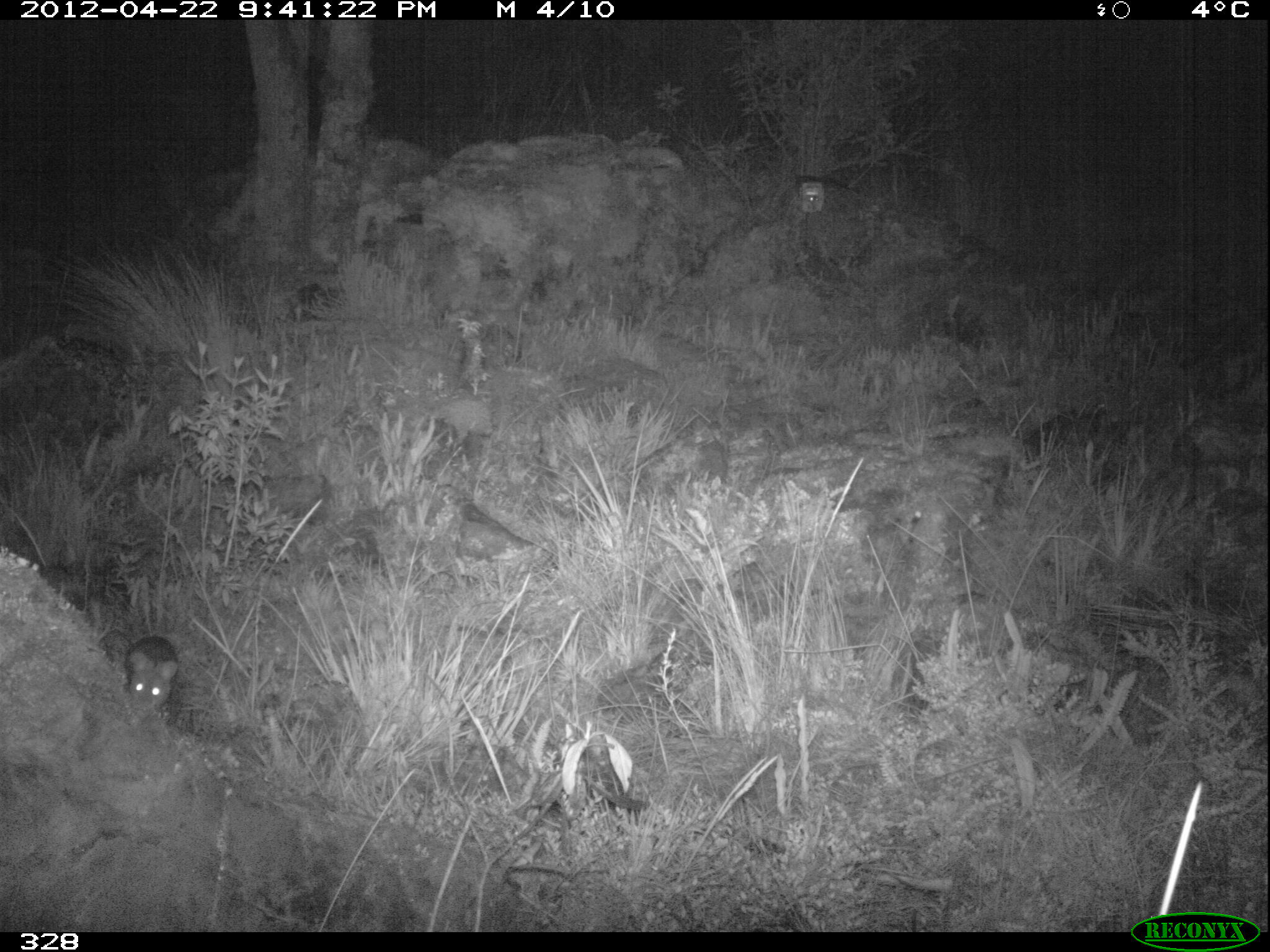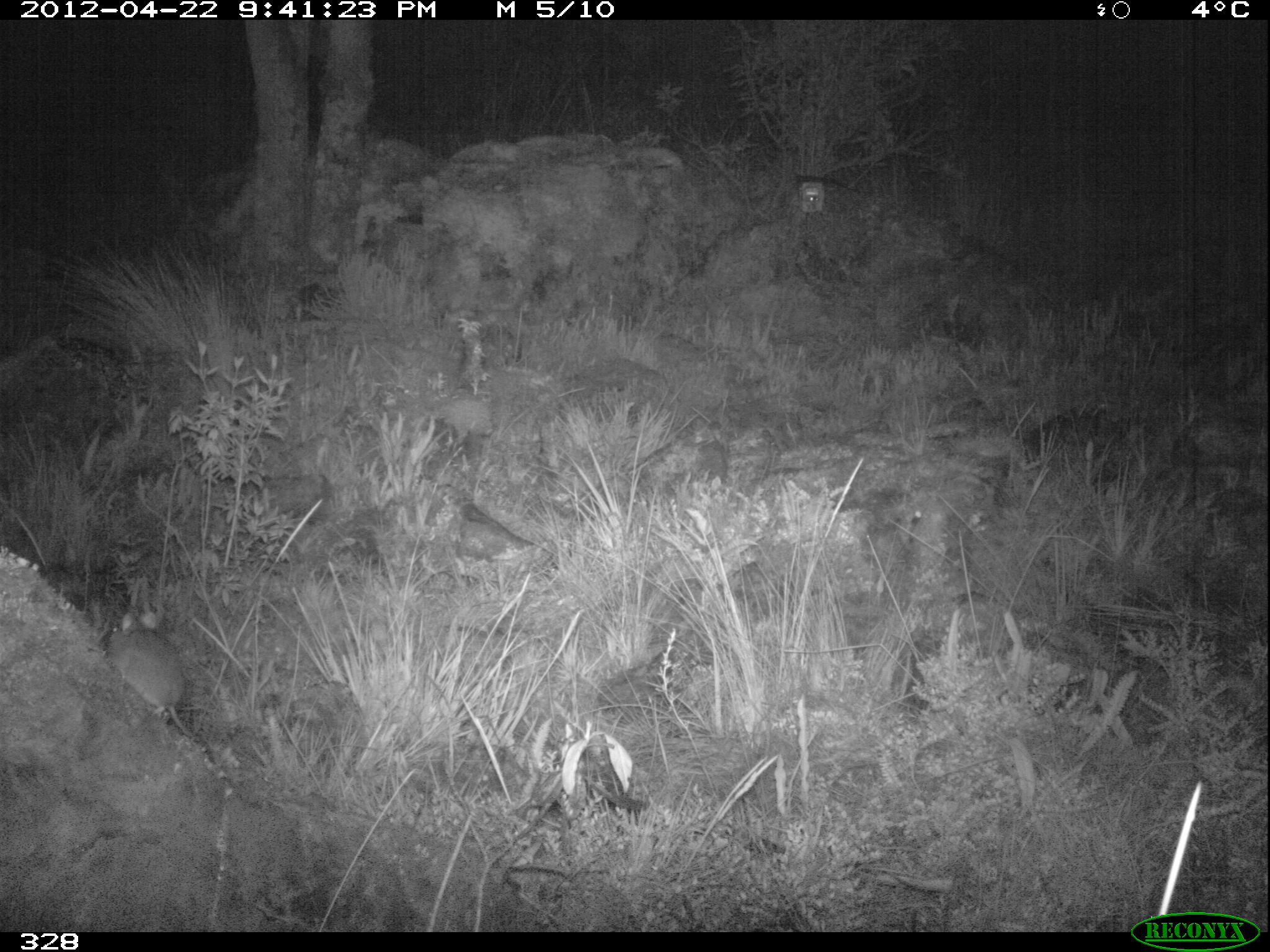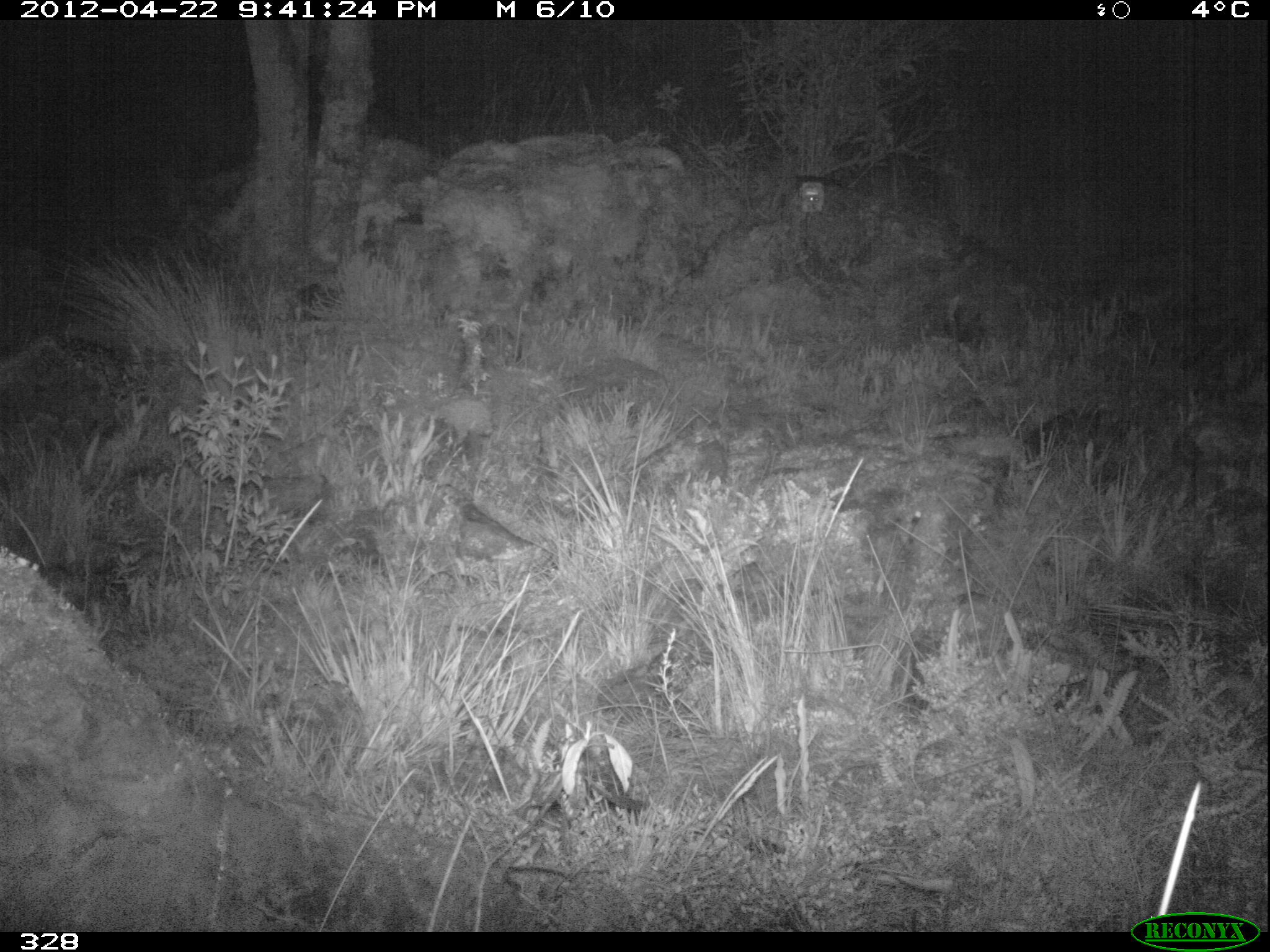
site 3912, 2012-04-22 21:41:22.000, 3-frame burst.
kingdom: Animalia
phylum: Chordata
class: Mammalia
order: Rodentia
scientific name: Rodentia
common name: rodents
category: unknown rodent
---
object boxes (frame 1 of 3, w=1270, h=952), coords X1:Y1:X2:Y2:
unknown rodent: 124:635:180:720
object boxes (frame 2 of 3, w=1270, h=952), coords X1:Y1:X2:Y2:
unknown rodent: 107:612:200:741